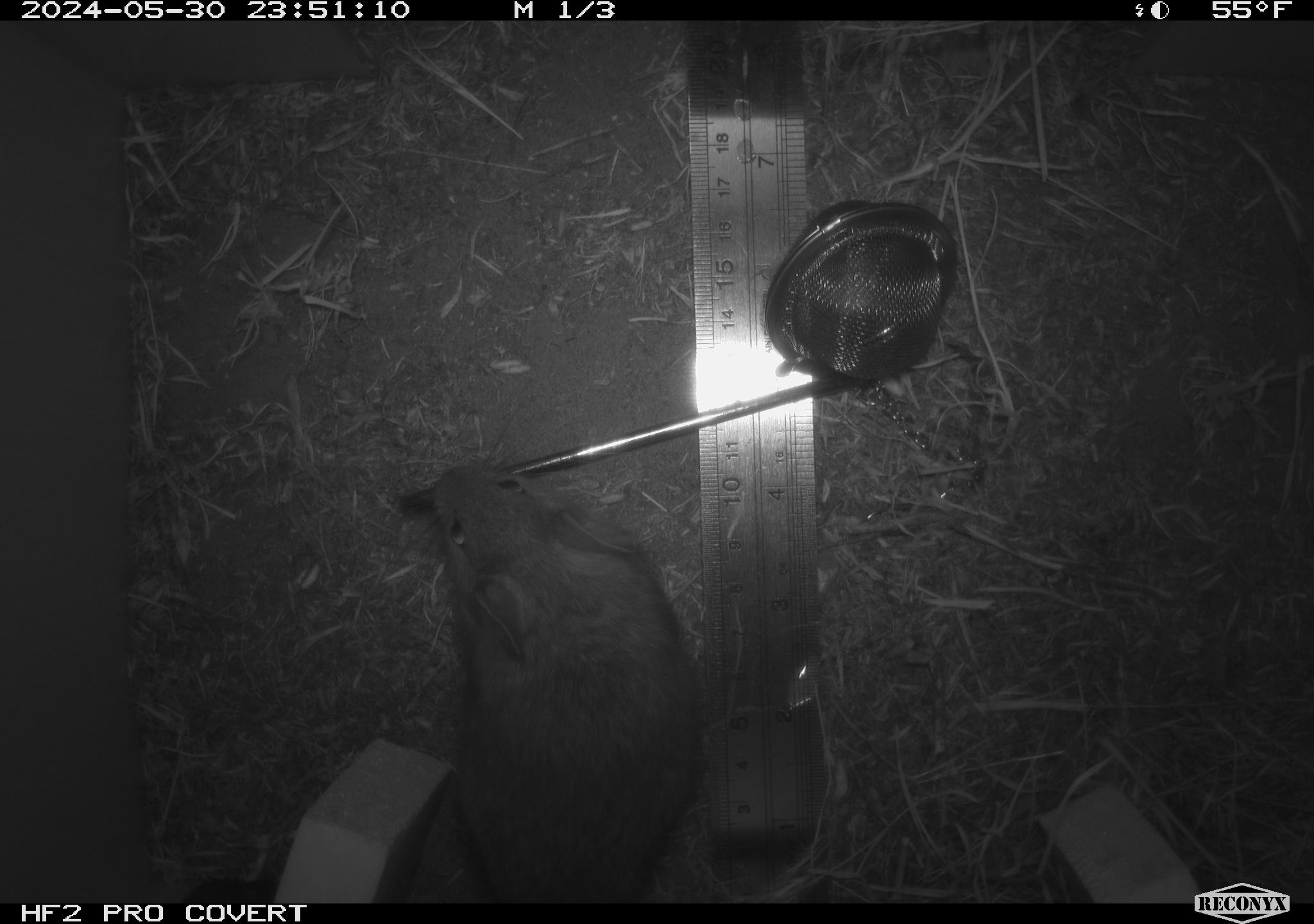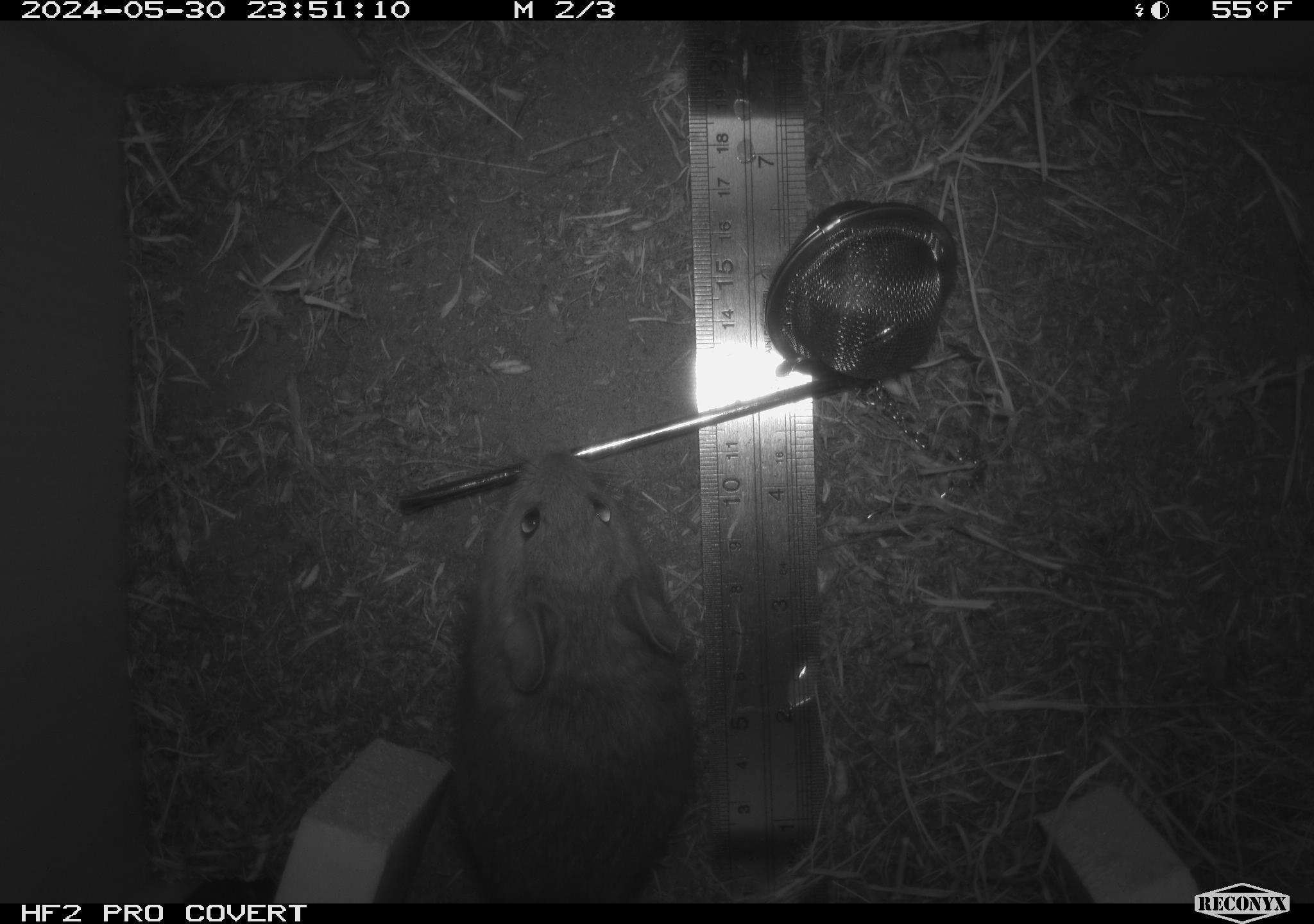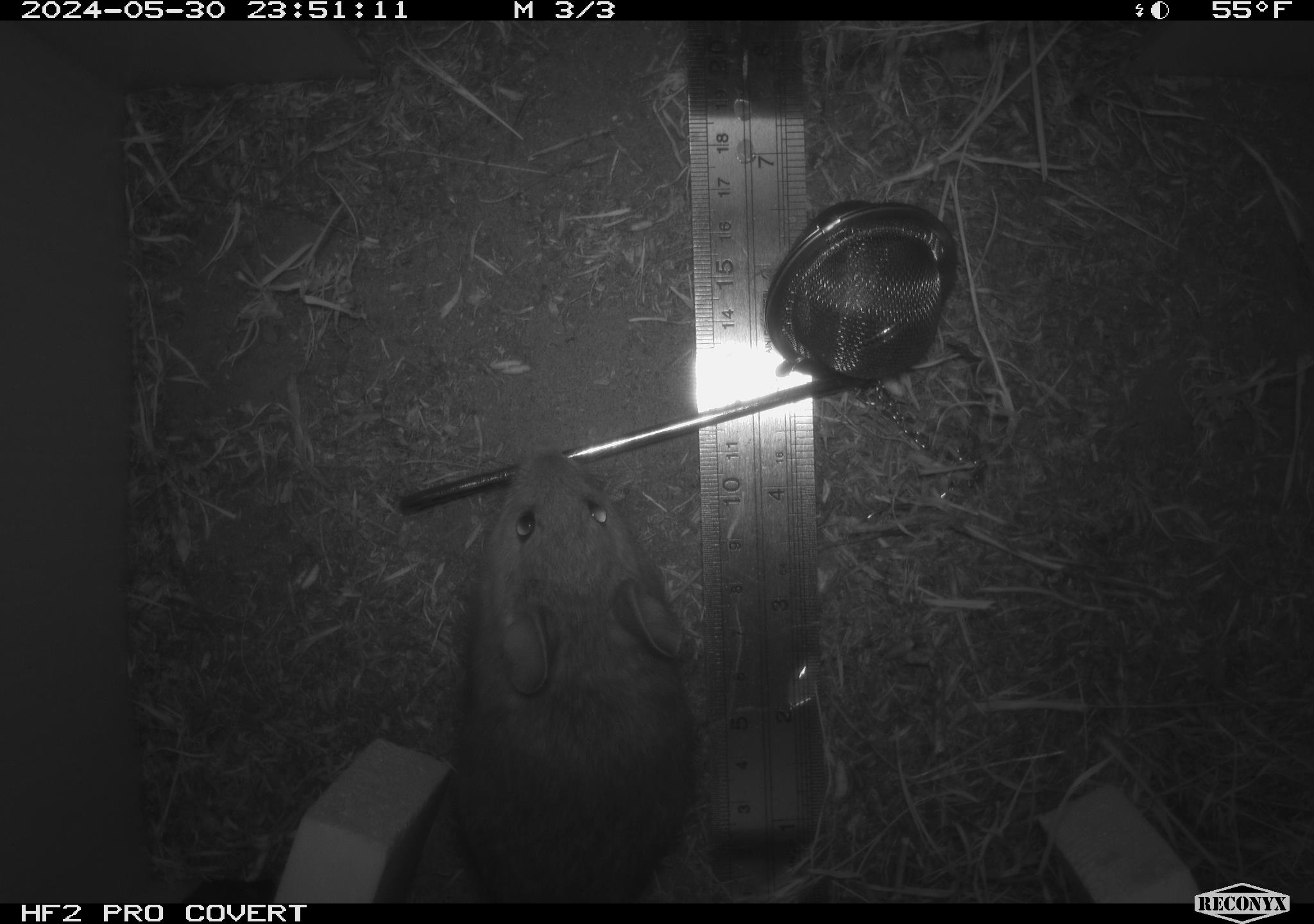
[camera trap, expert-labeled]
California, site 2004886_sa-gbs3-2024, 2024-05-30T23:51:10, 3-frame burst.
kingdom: Animalia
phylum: Chordata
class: Mammalia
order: Rodentia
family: Cricetidae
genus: Neotoma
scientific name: Neotoma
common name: pack rat or woodrat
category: neotoma species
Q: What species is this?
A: Neotoma species (pack rat or woodrat) (Neotoma).